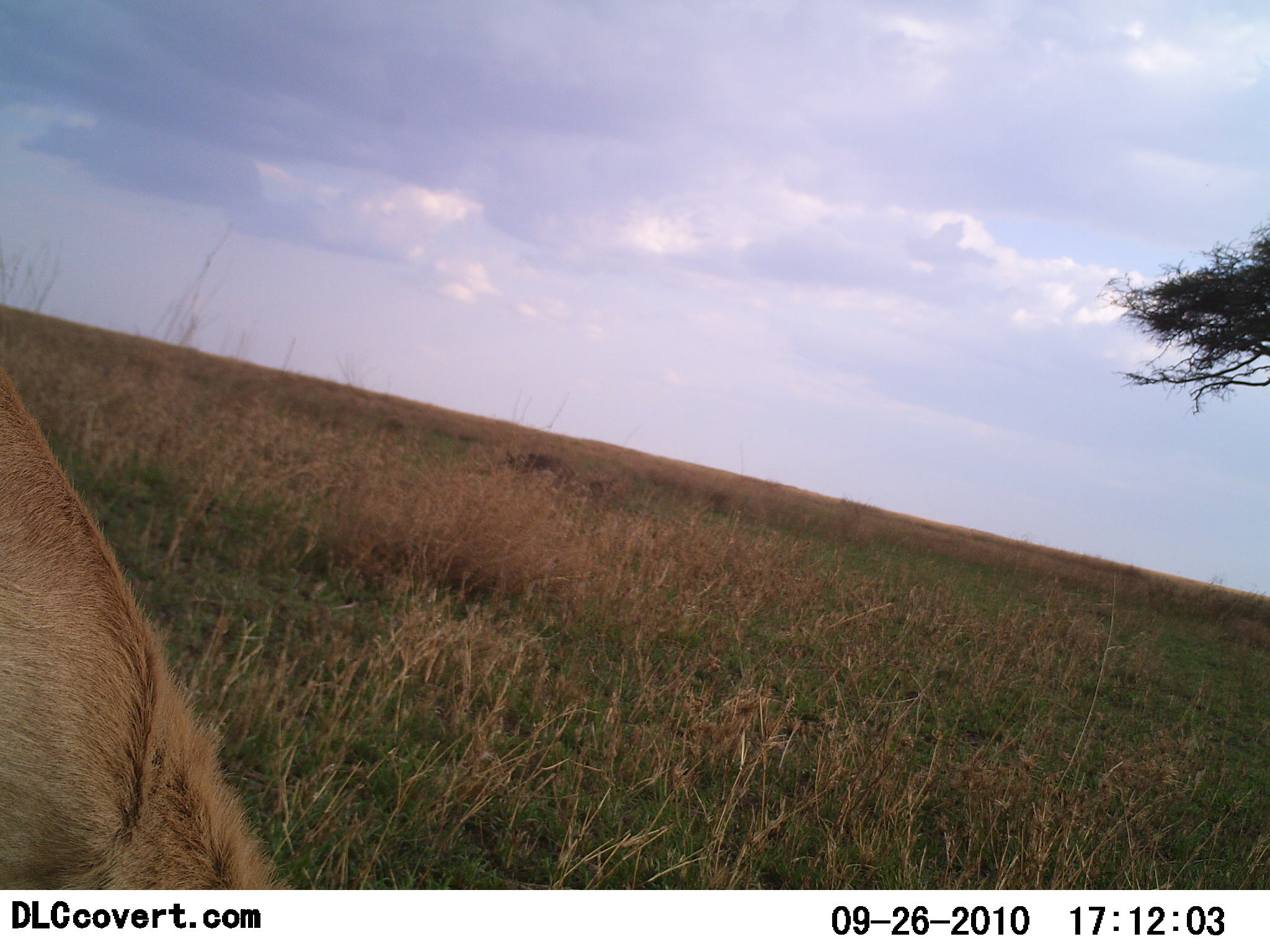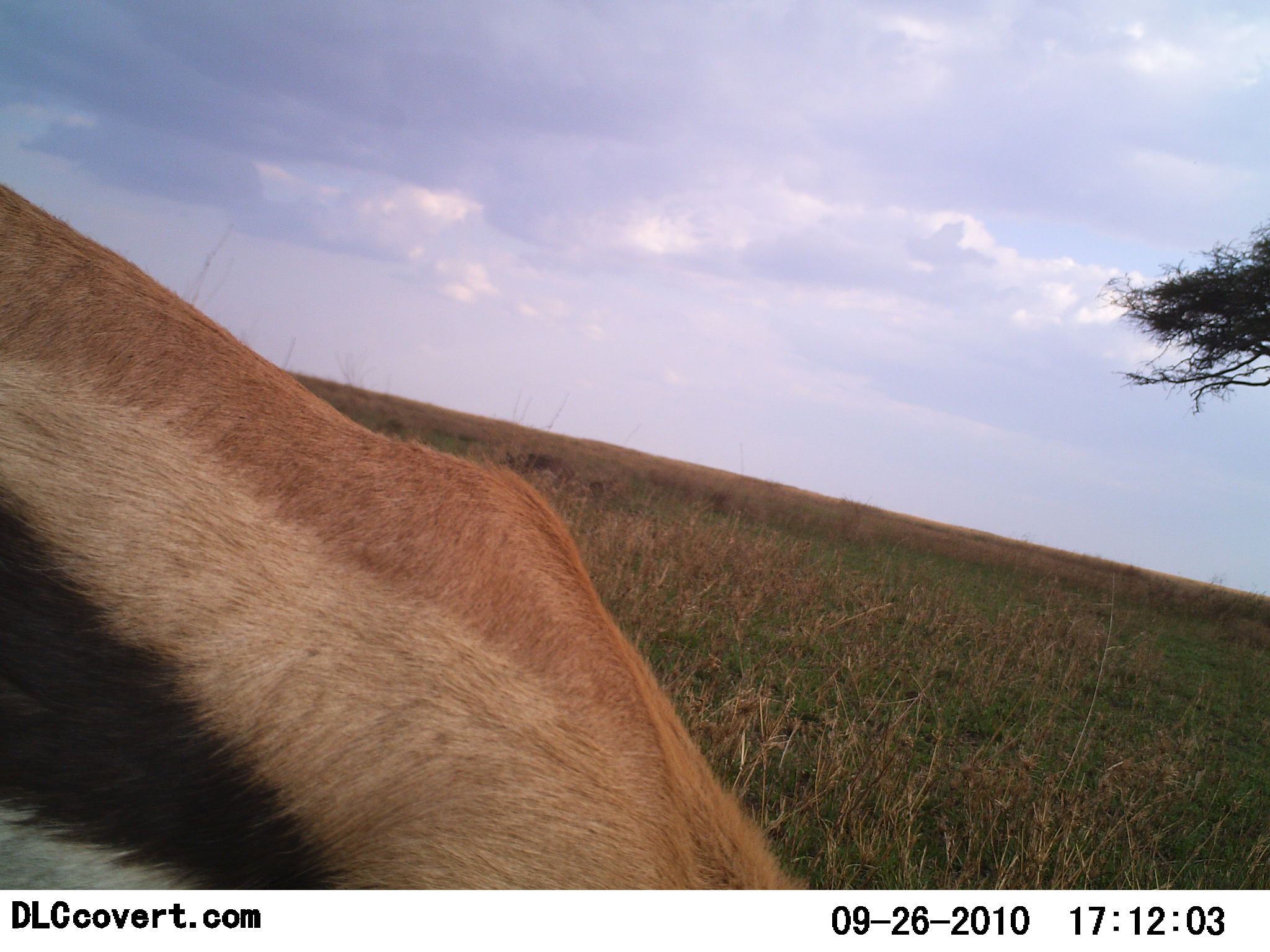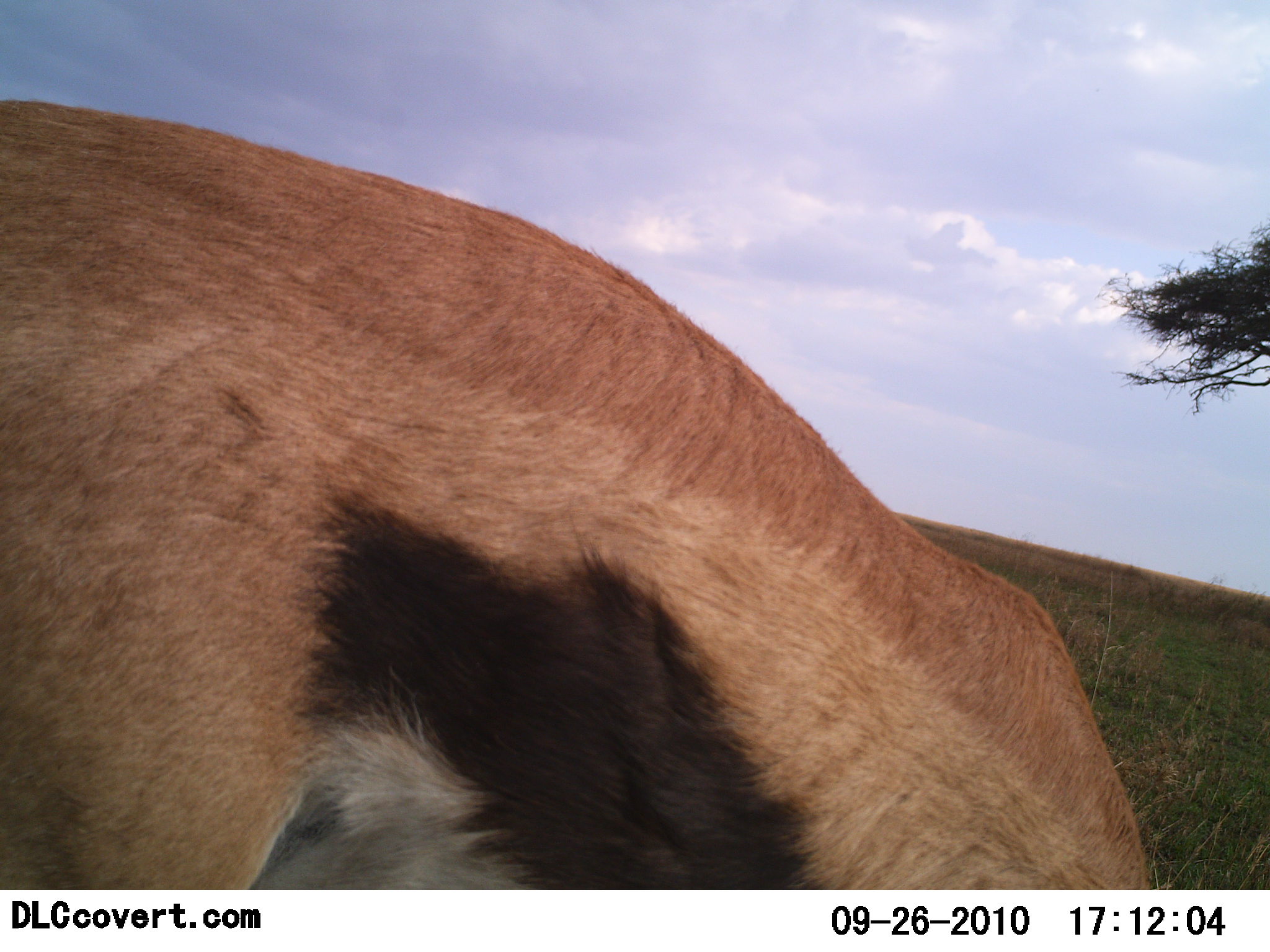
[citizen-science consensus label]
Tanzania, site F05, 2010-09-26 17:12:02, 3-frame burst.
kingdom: Animalia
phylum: Chordata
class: Mammalia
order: Artiodactyla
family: Bovidae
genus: Eudorcas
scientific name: Eudorcas thomsonii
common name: thomson's gazelle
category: gazellethomsons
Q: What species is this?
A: Gazellethomsons (thomson's gazelle) (Eudorcas thomsonii).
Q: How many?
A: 1.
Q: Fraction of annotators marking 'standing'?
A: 23%.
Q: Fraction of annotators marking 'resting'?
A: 0%.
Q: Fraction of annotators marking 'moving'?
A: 54%.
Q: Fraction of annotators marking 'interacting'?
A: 0%.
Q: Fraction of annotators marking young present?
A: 0%.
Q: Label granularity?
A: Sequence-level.